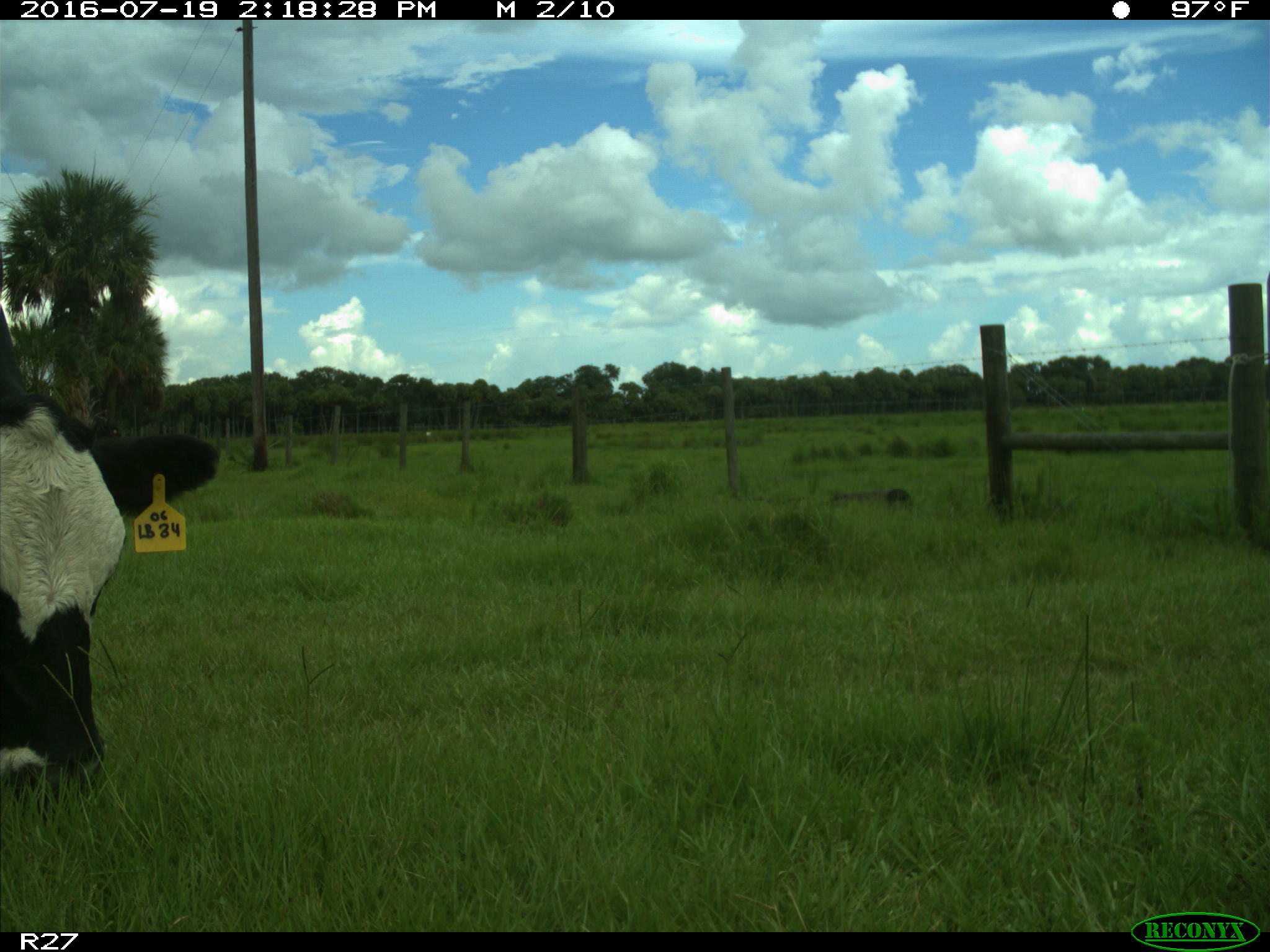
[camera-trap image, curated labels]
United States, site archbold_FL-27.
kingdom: Animalia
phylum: Chordata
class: Mammalia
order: Artiodactyla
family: Bovidae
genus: Bos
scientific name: Bos taurus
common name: domestic cow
Bos taurus (domestic cow).